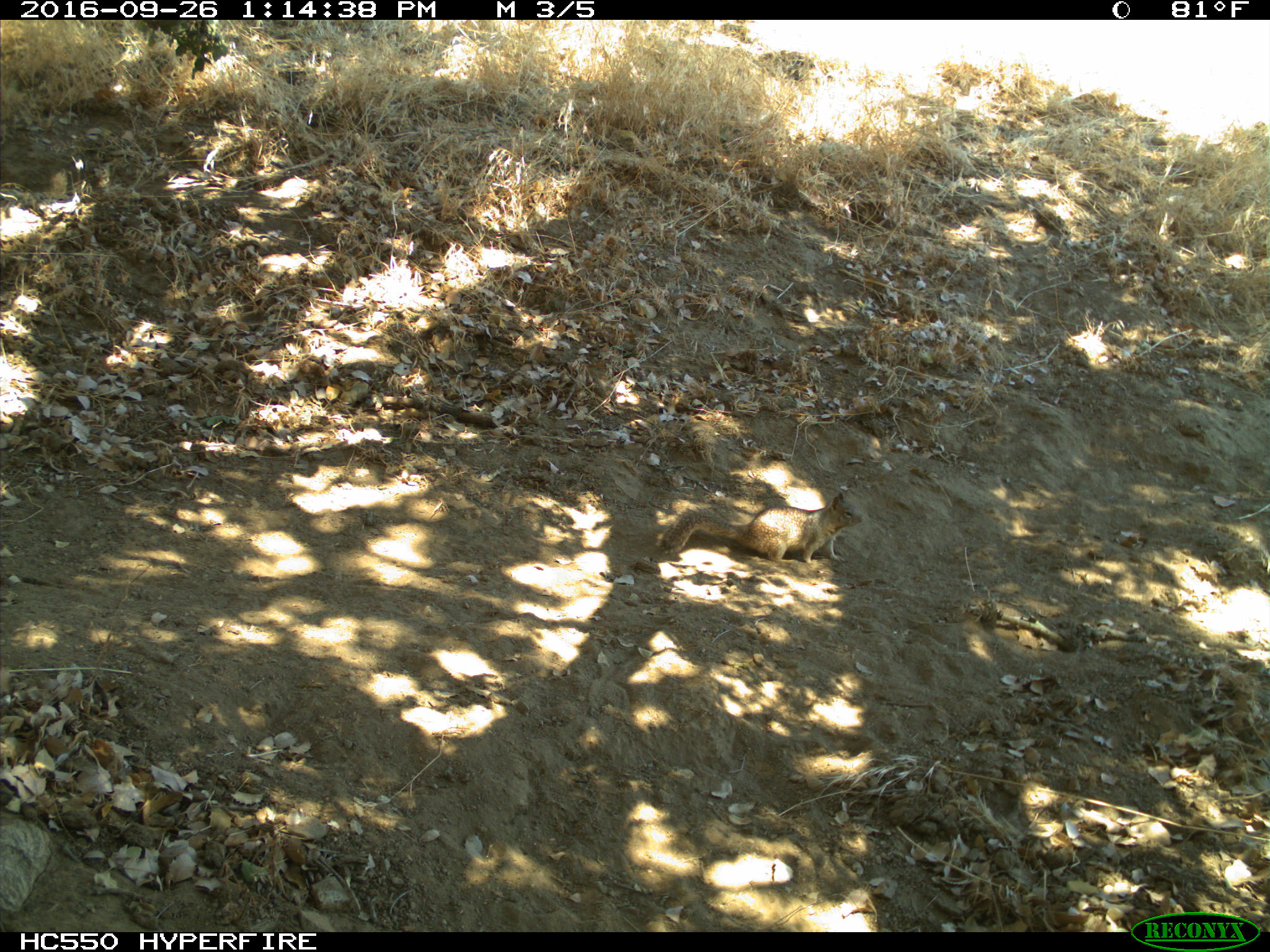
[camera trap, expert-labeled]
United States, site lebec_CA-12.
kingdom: Animalia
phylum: Chordata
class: Mammalia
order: Rodentia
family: Sciuridae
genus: Otospermophilus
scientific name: Otospermophilus beecheyi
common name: california ground squirrel